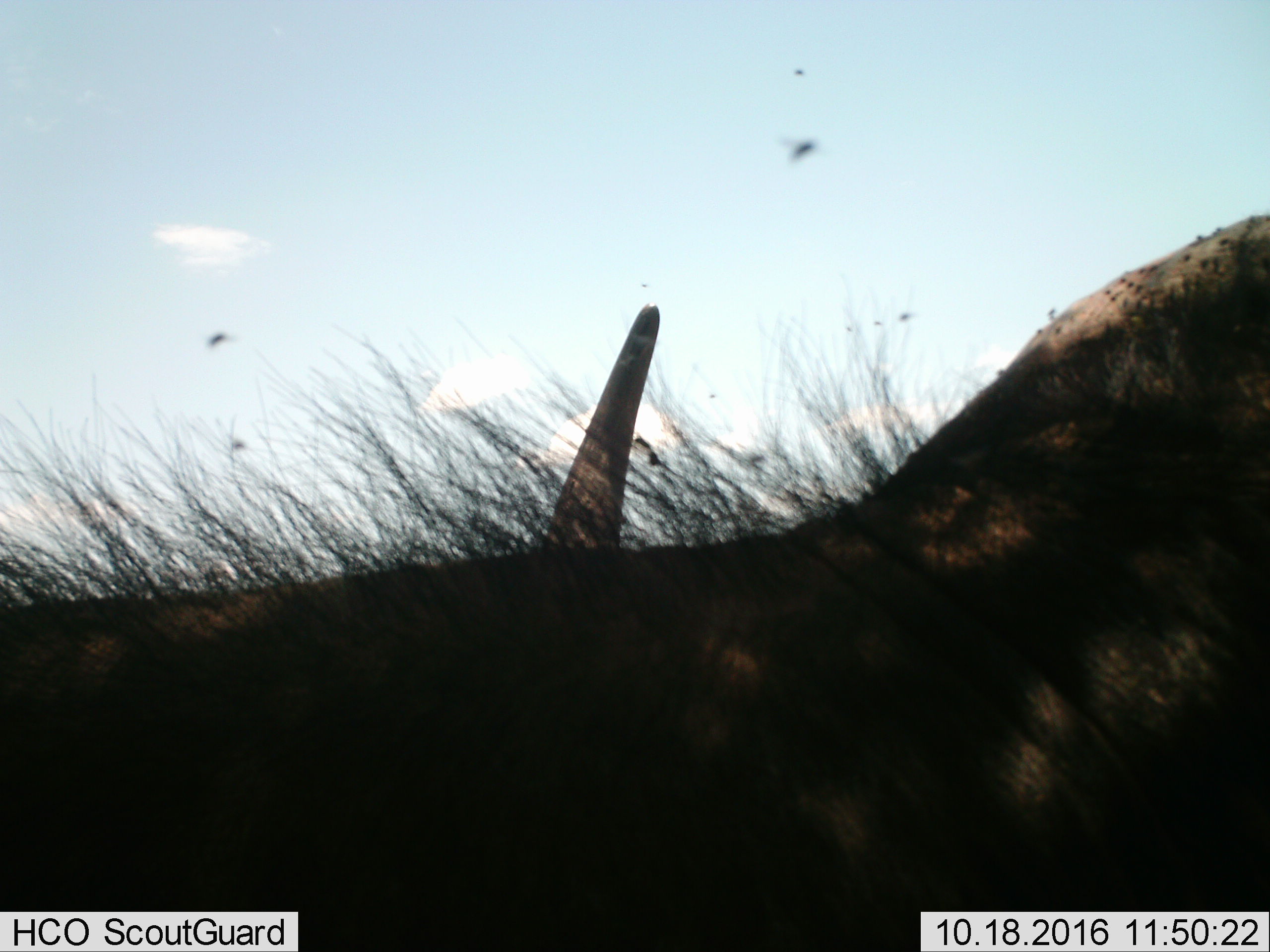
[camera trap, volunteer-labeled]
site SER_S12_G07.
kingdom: Animalia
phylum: Chordata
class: Mammalia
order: Artiodactyla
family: Bovidae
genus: Syncerus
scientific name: Syncerus caffer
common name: african buffalo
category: buffalo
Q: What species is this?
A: Buffalo (african buffalo) (Syncerus caffer).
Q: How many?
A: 1.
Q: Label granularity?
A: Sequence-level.